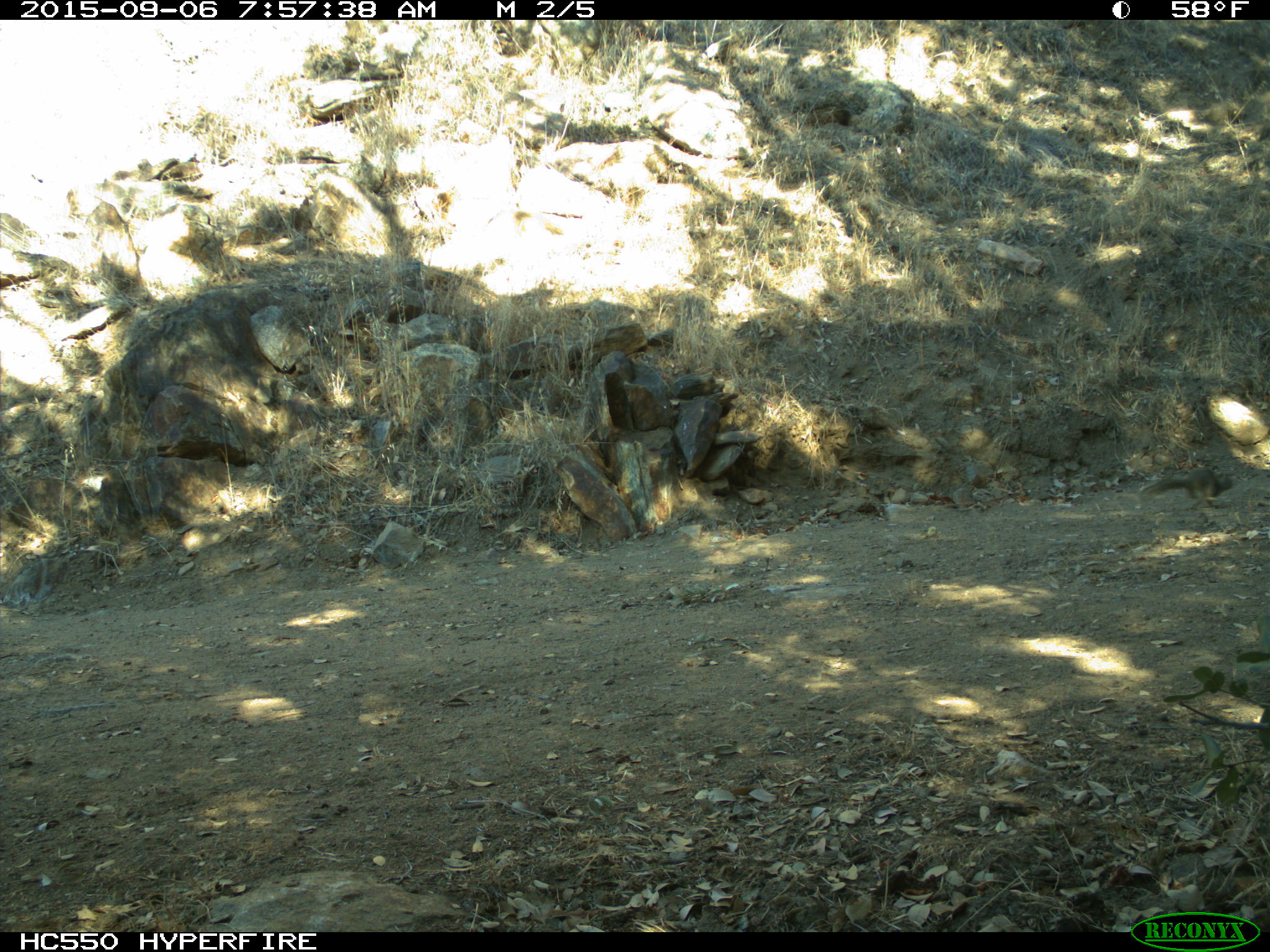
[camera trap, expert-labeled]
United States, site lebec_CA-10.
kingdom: Animalia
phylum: Chordata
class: Mammalia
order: Rodentia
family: Sciuridae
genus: Otospermophilus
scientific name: Otospermophilus beecheyi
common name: california ground squirrel